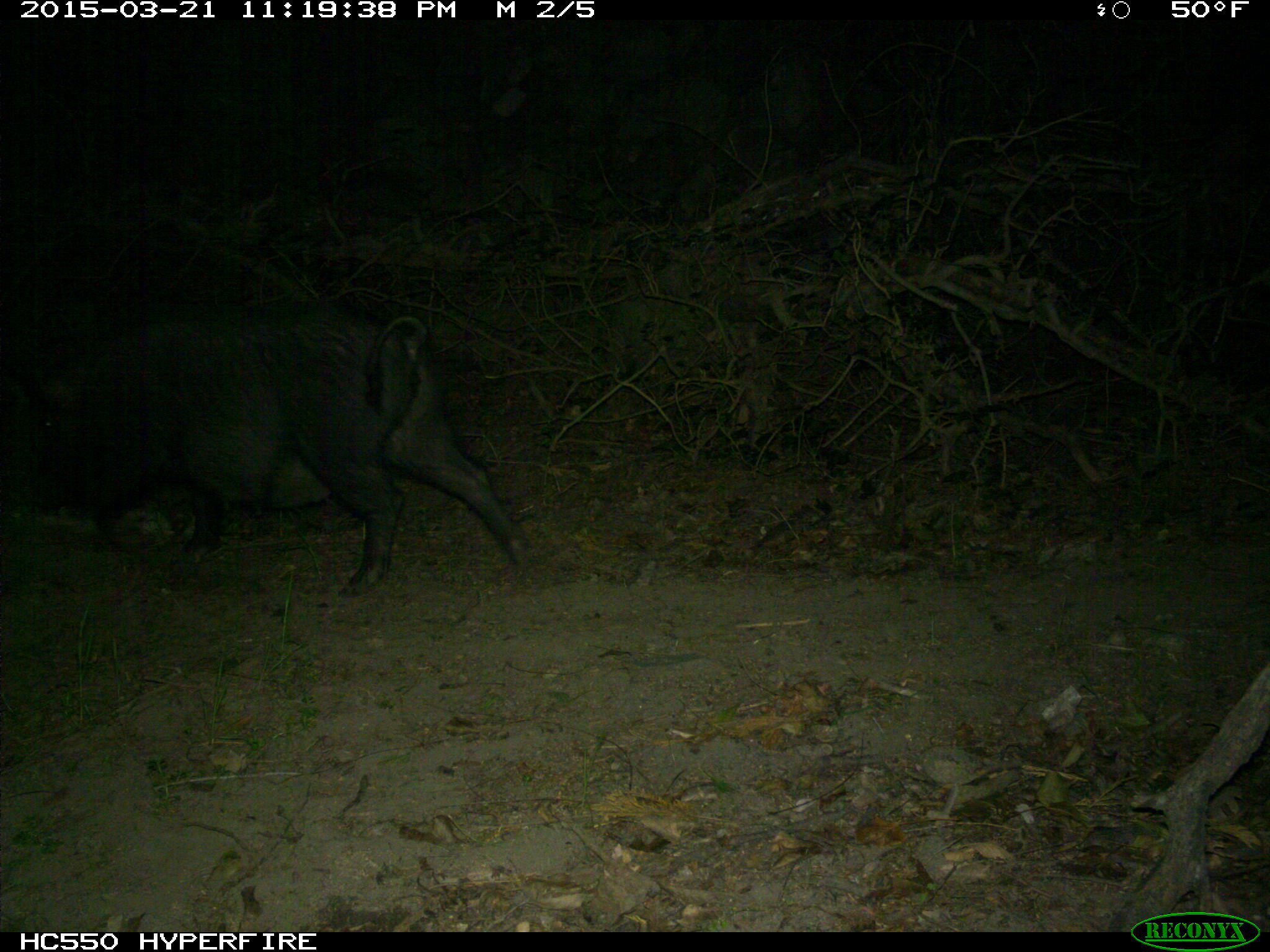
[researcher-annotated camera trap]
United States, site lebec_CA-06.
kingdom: Animalia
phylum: Chordata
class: Mammalia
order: Artiodactyla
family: Suidae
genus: Sus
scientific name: Sus scrofa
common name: wild boar